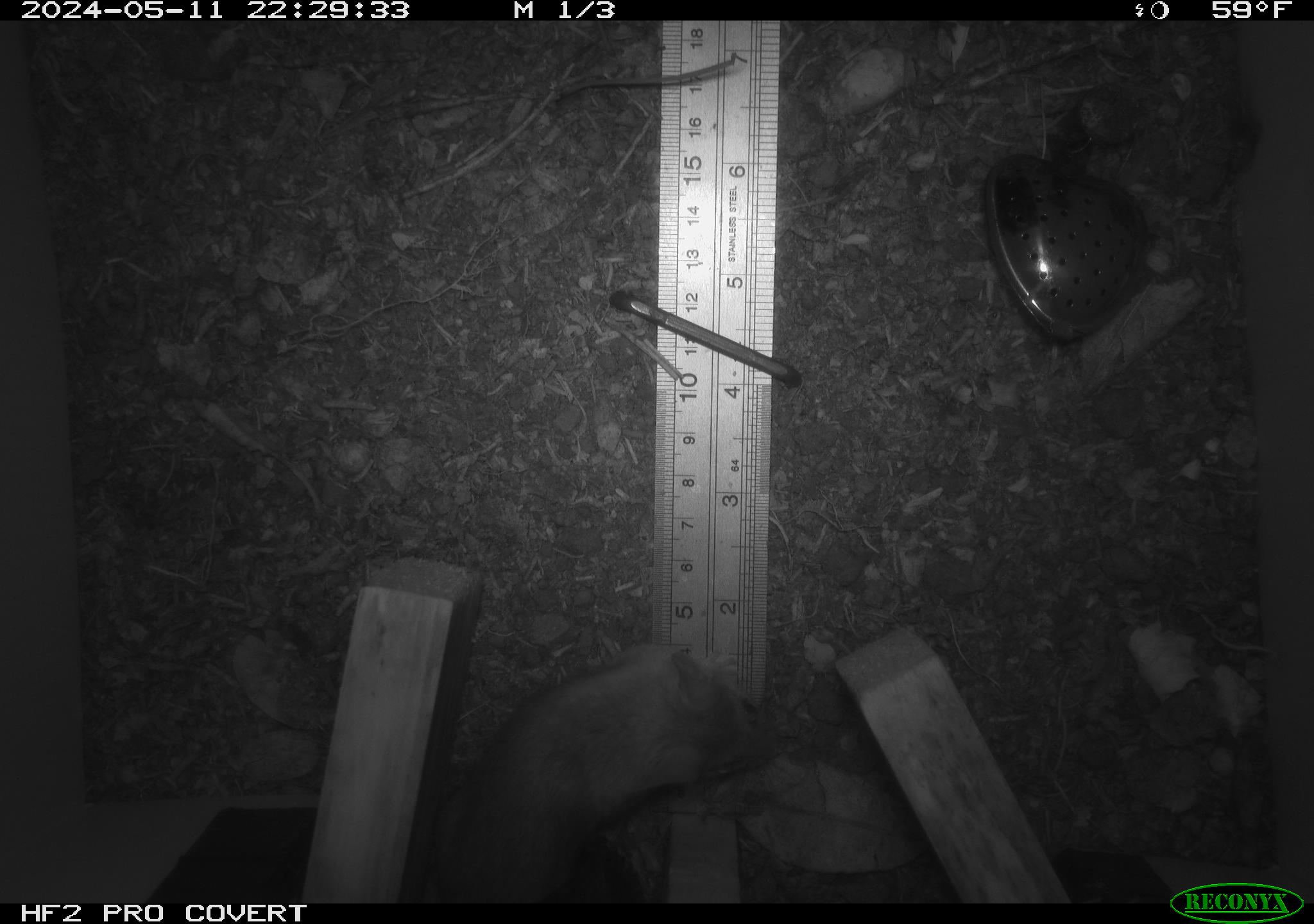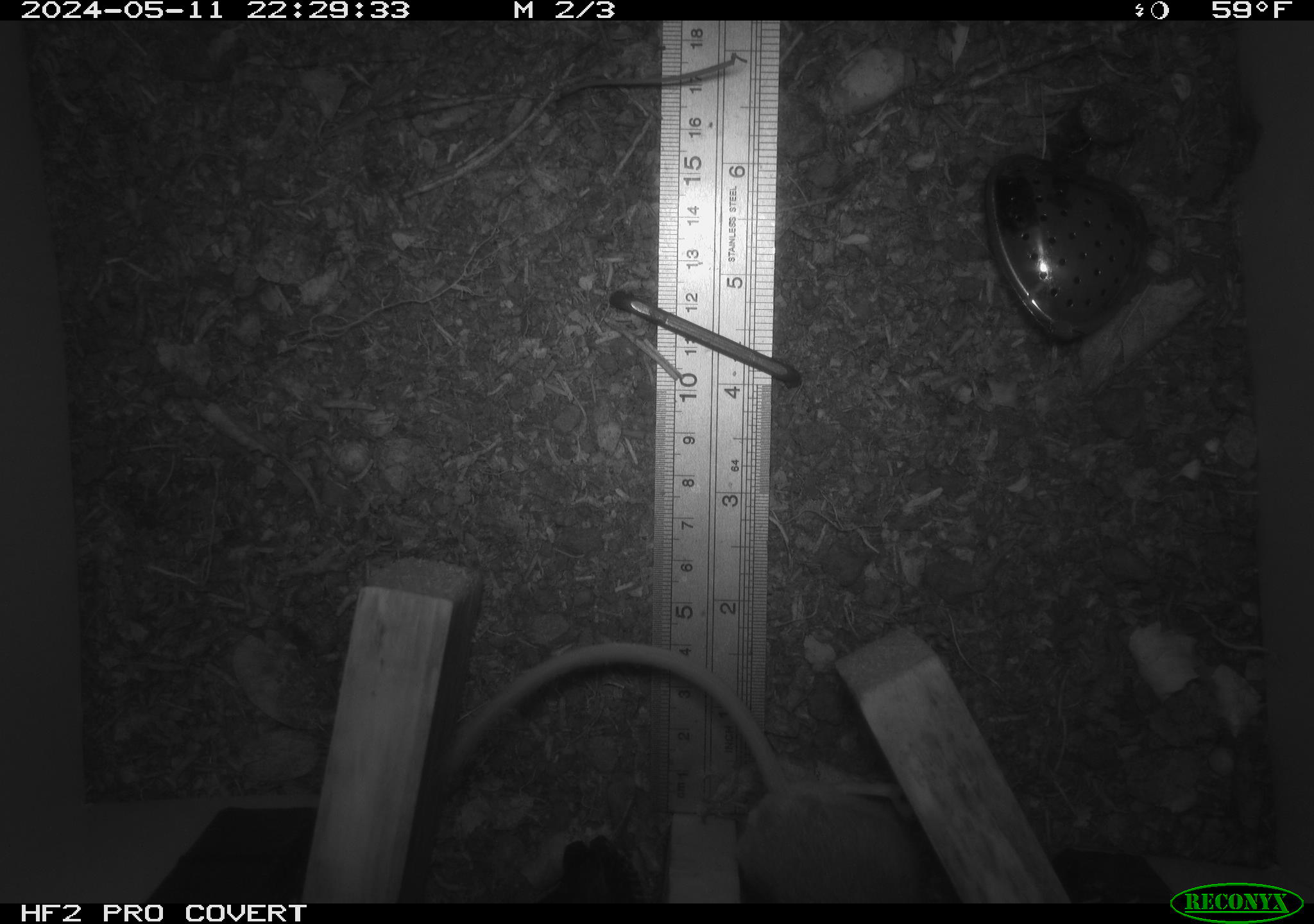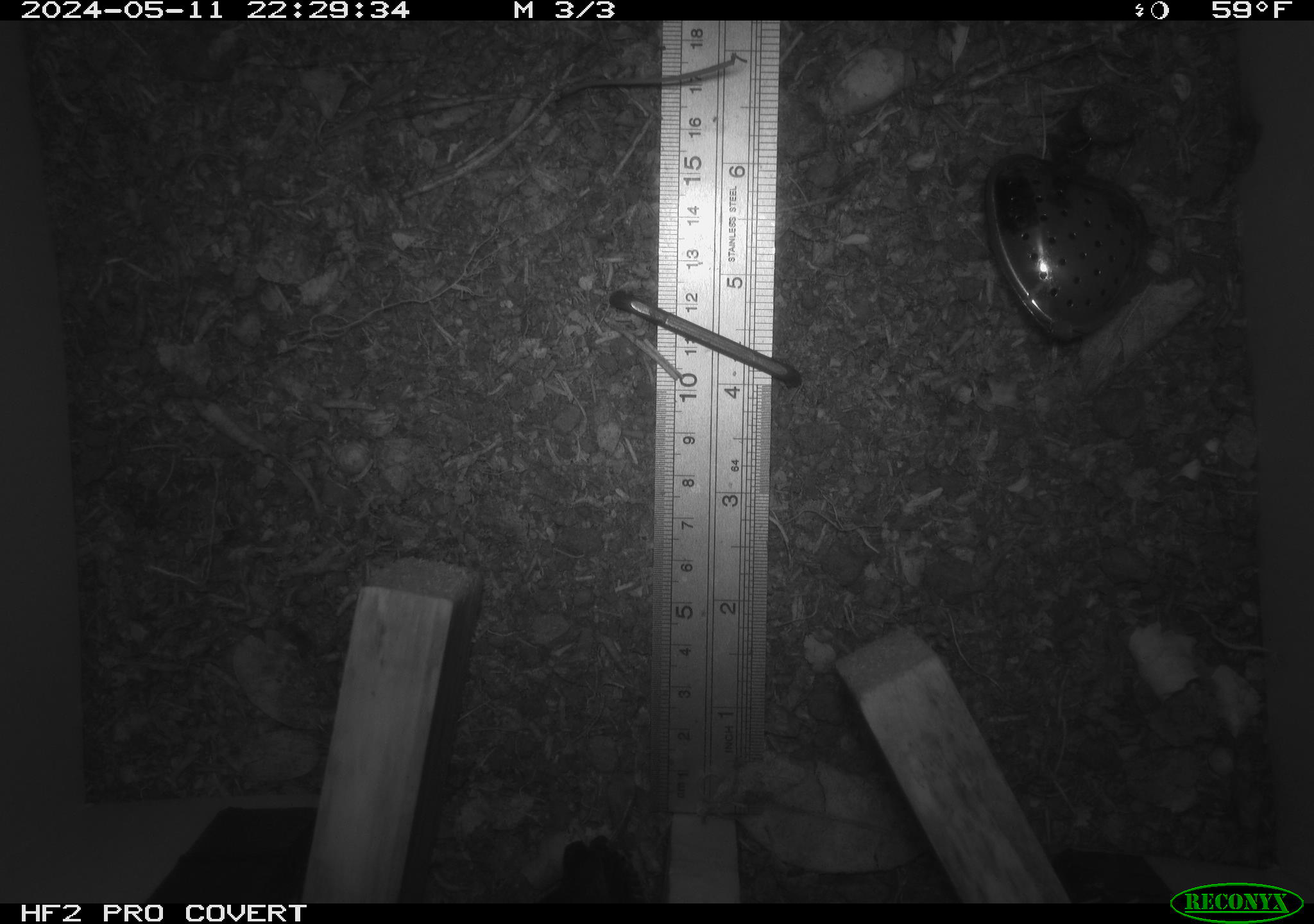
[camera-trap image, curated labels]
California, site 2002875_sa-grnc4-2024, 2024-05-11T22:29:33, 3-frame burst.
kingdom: Animalia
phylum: Chordata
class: Mammalia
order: Rodentia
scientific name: Rodentia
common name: rodent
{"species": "rodent (Rodentia)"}